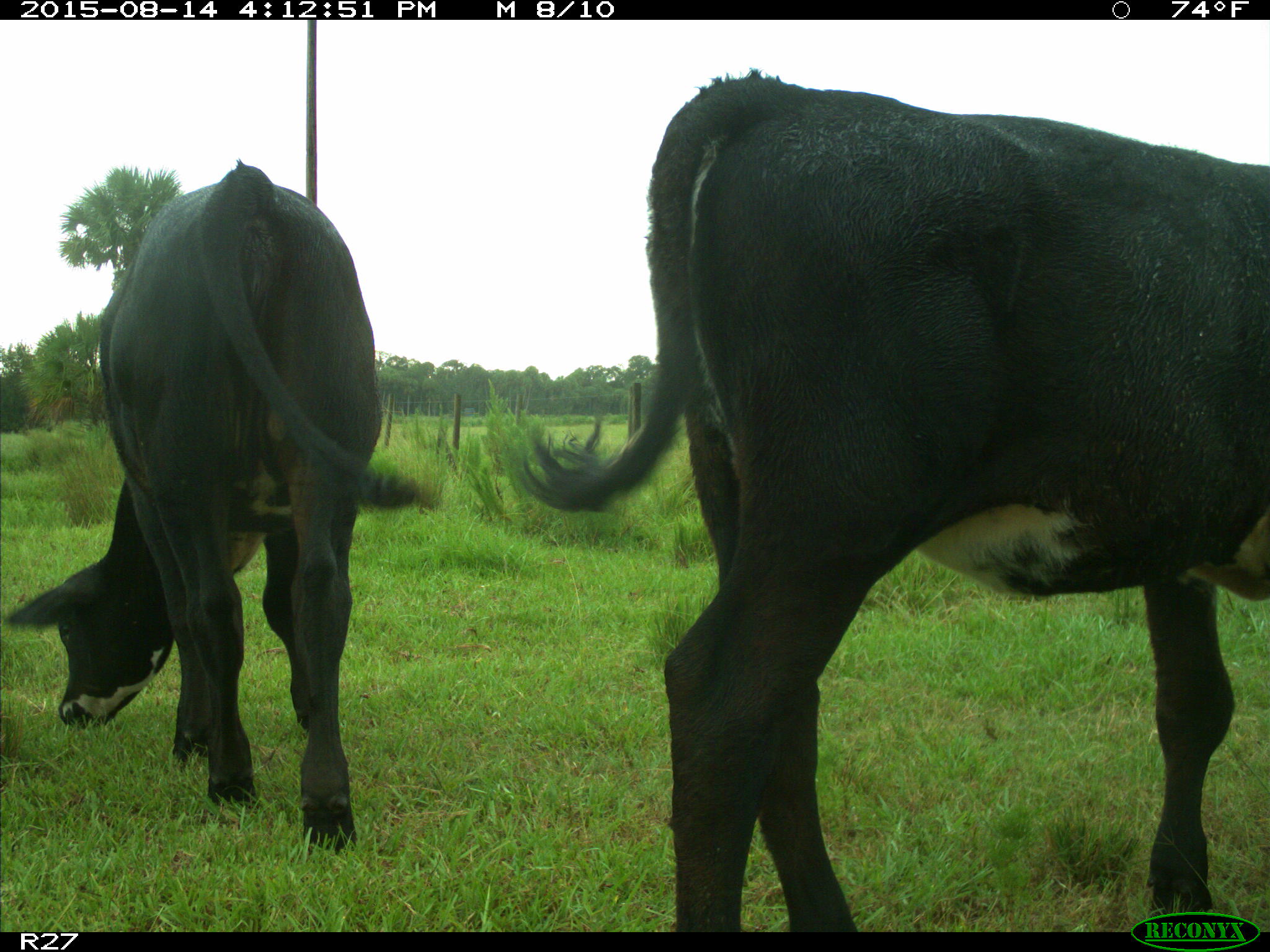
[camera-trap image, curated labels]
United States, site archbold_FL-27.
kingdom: Animalia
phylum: Chordata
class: Mammalia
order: Artiodactyla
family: Bovidae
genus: Bos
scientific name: Bos taurus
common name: domestic cow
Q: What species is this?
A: Bos taurus (domestic cow).